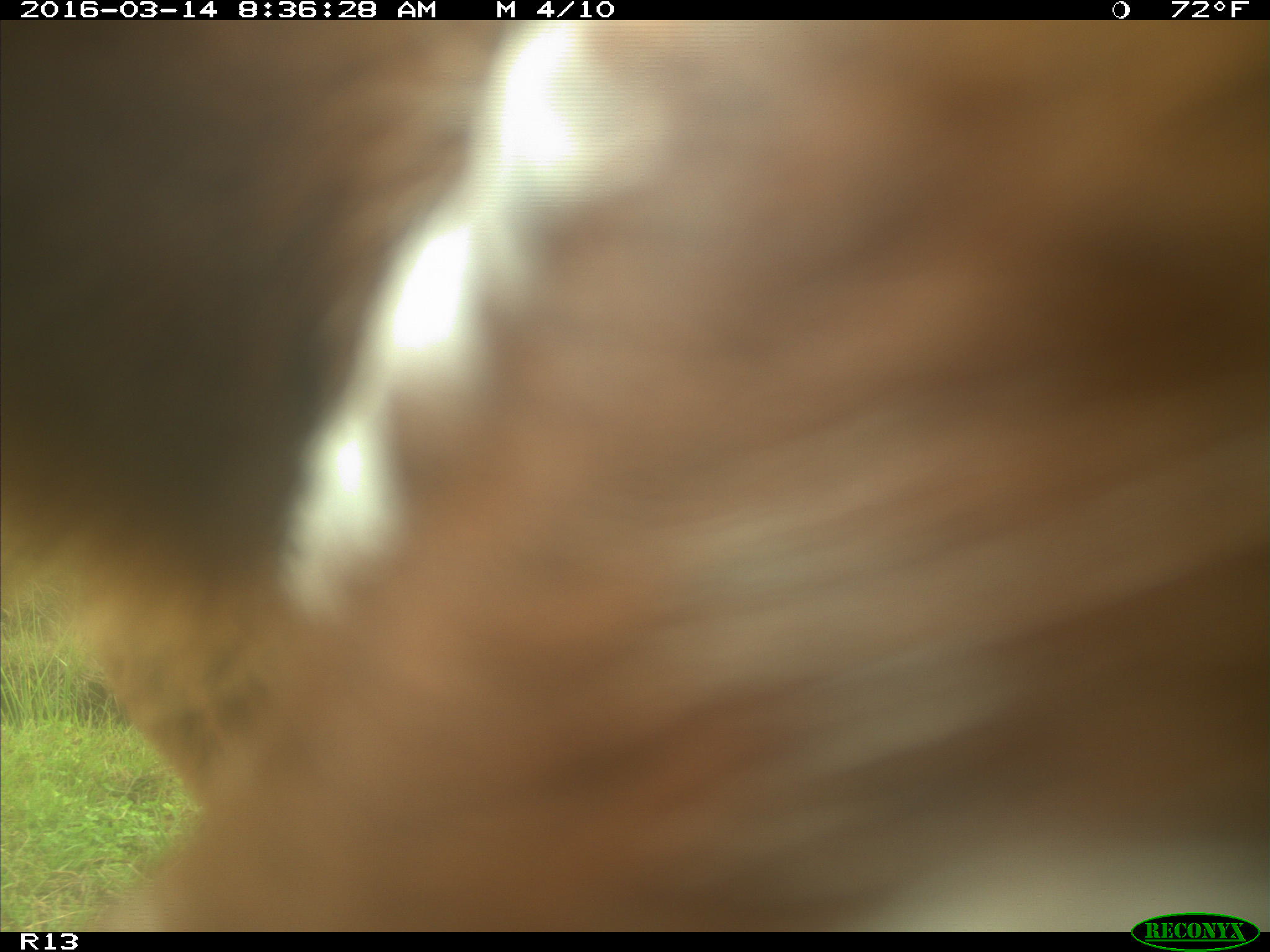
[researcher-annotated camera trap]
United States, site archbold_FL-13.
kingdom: Animalia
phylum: Chordata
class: Mammalia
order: Artiodactyla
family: Bovidae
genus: Bos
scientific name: Bos taurus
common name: domestic cow